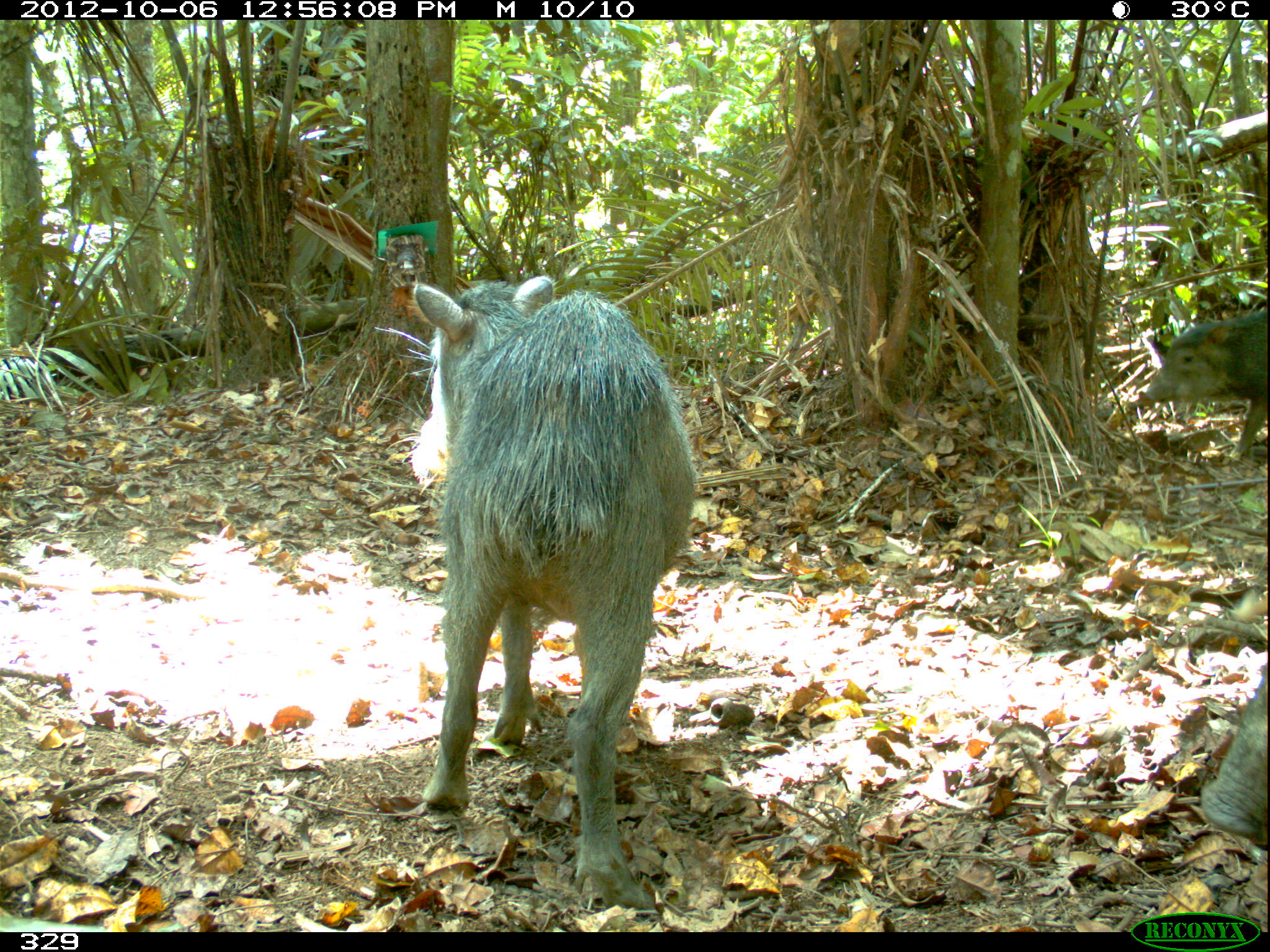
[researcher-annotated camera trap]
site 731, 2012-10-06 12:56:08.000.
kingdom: Animalia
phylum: Chordata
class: Mammalia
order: Artiodactyla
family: Tayassuidae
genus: Tayassu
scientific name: Tayassu pecari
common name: white-lipped peccary